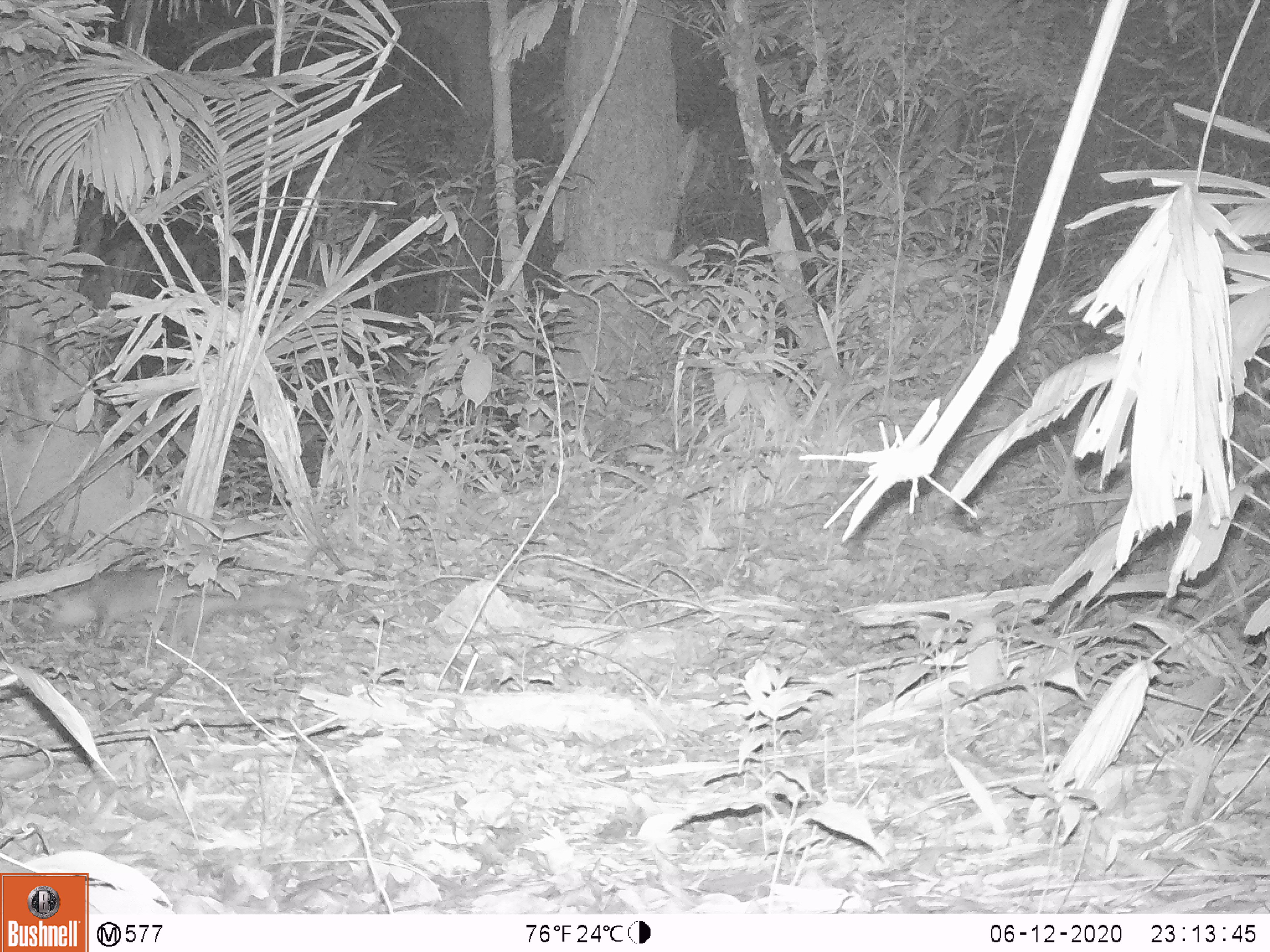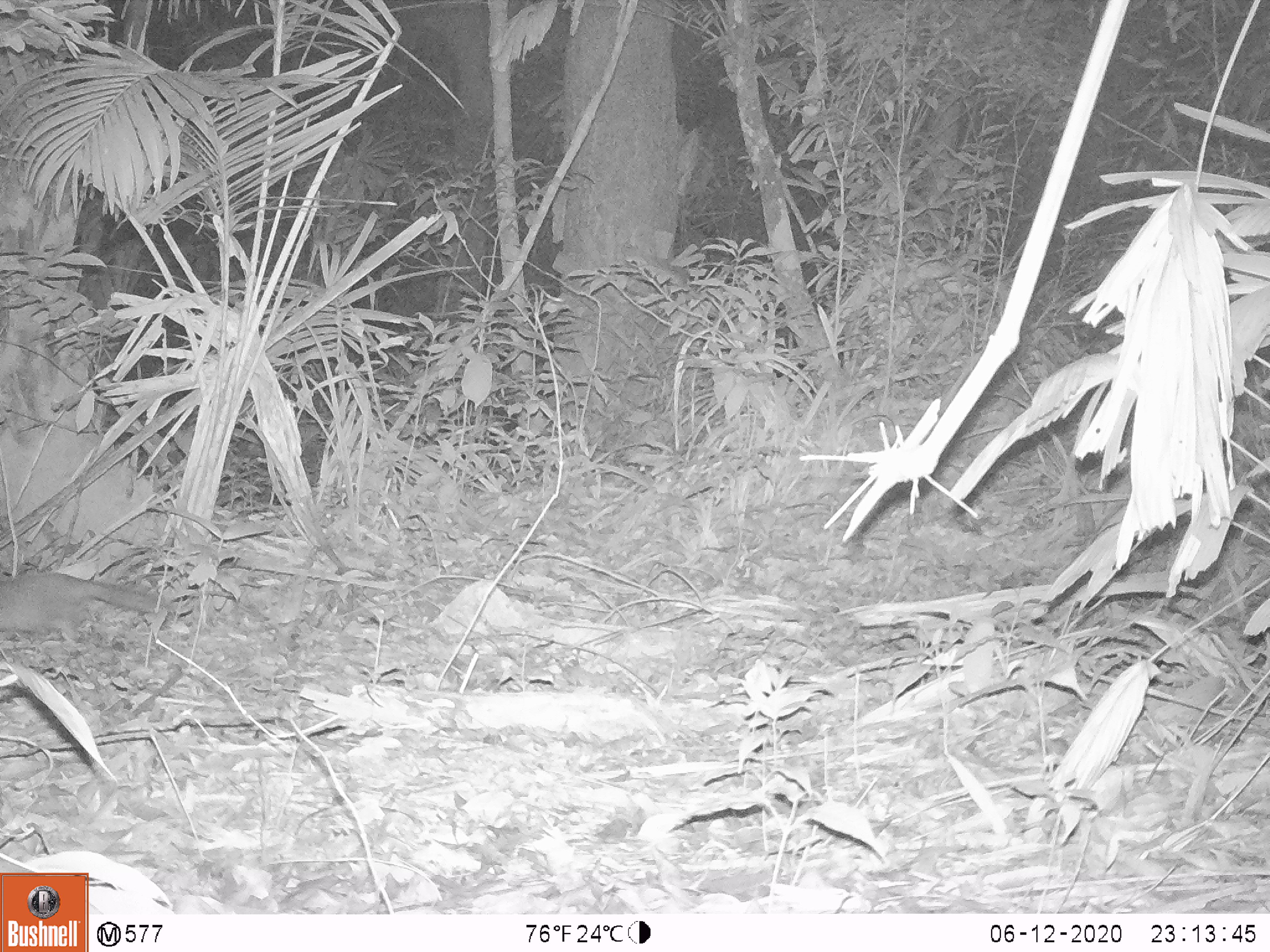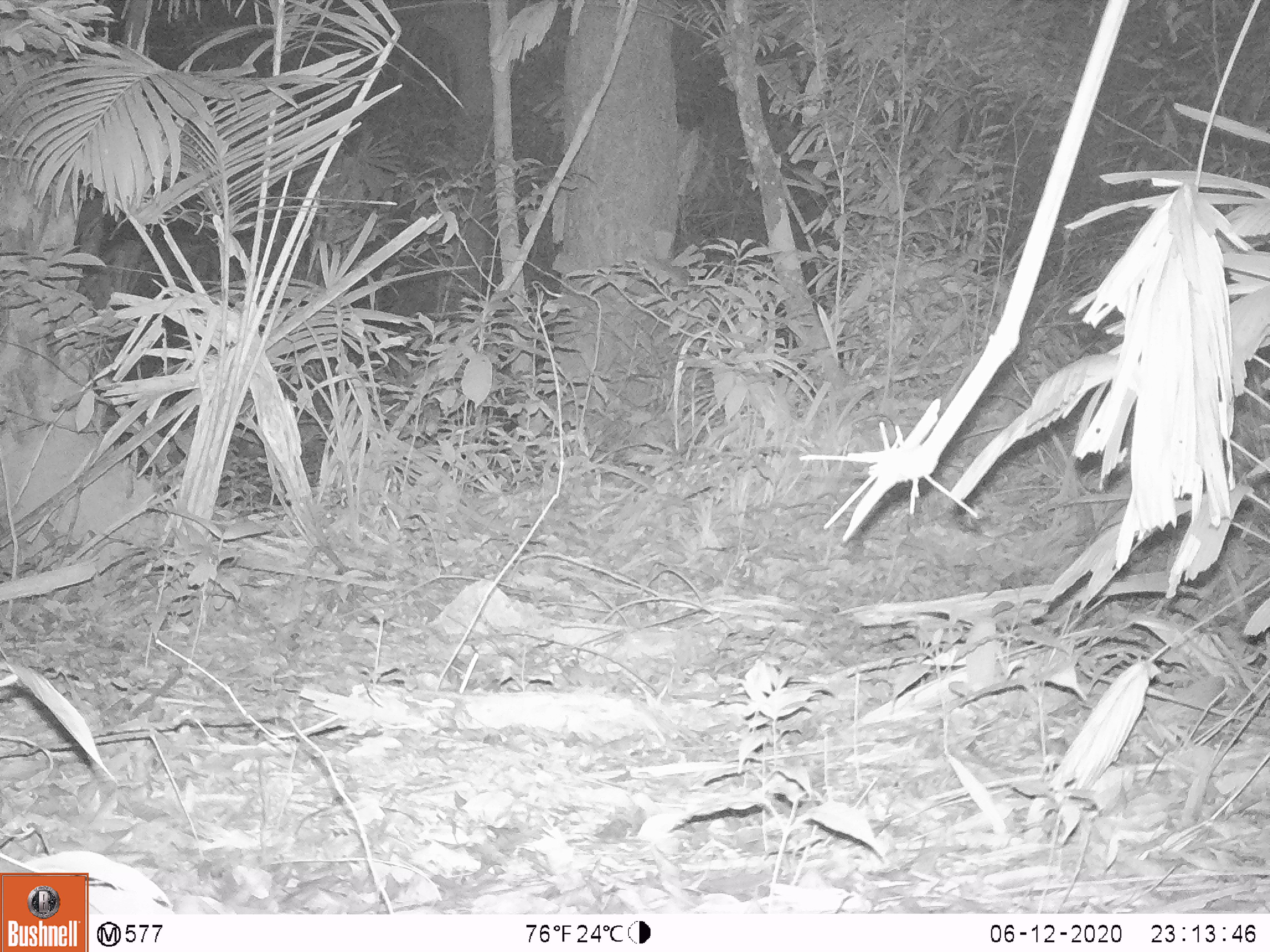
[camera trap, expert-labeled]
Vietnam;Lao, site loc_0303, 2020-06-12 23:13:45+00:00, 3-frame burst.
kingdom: Animalia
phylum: Chordata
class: Mammalia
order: Carnivora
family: Mustelidae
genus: Melogale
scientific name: Melogale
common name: ferret badger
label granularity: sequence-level